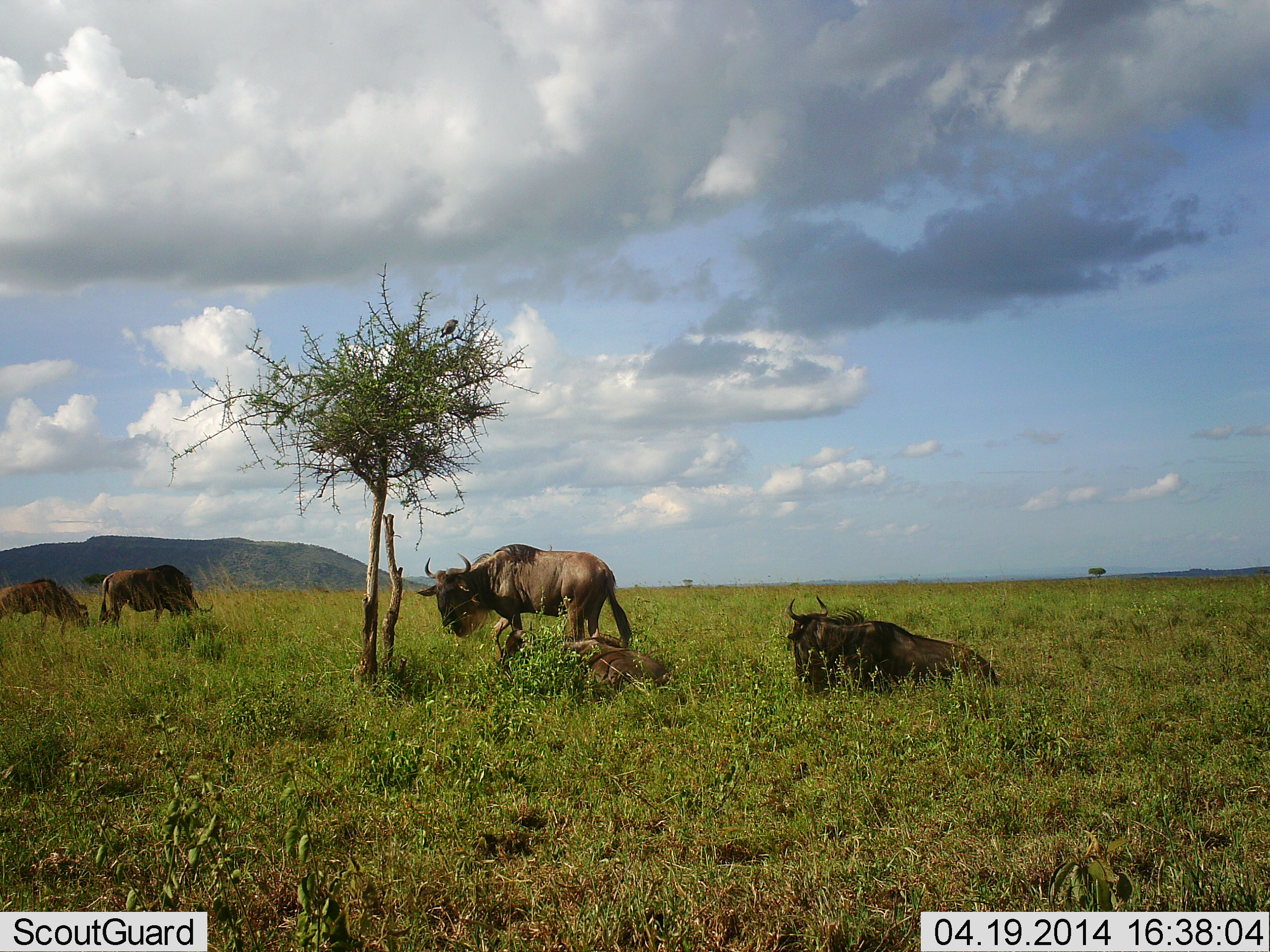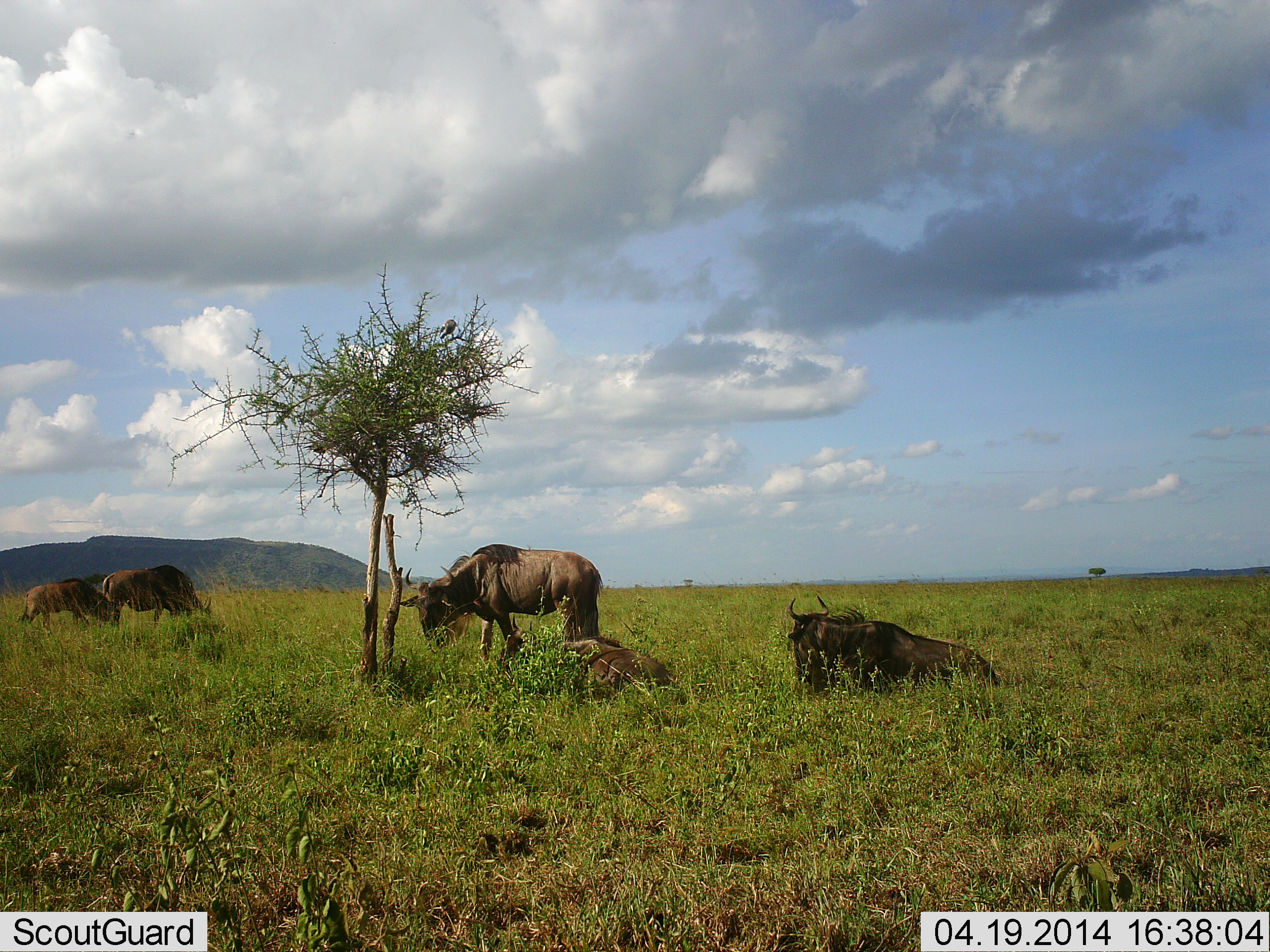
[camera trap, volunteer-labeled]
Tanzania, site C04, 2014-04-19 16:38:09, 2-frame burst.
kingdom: Animalia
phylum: Chordata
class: Mammalia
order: Artiodactyla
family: Bovidae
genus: Connochaetes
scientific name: Connochaetes taurinus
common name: blue wildebeest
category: wildebeest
Wildebeest (blue wildebeest) (Connochaetes taurinus), count 5. Behavior (volunteer vote fractions): standing 55%, resting 91%, moving 45%, interacting 0%. Young present (vote fraction): 27%. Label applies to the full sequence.